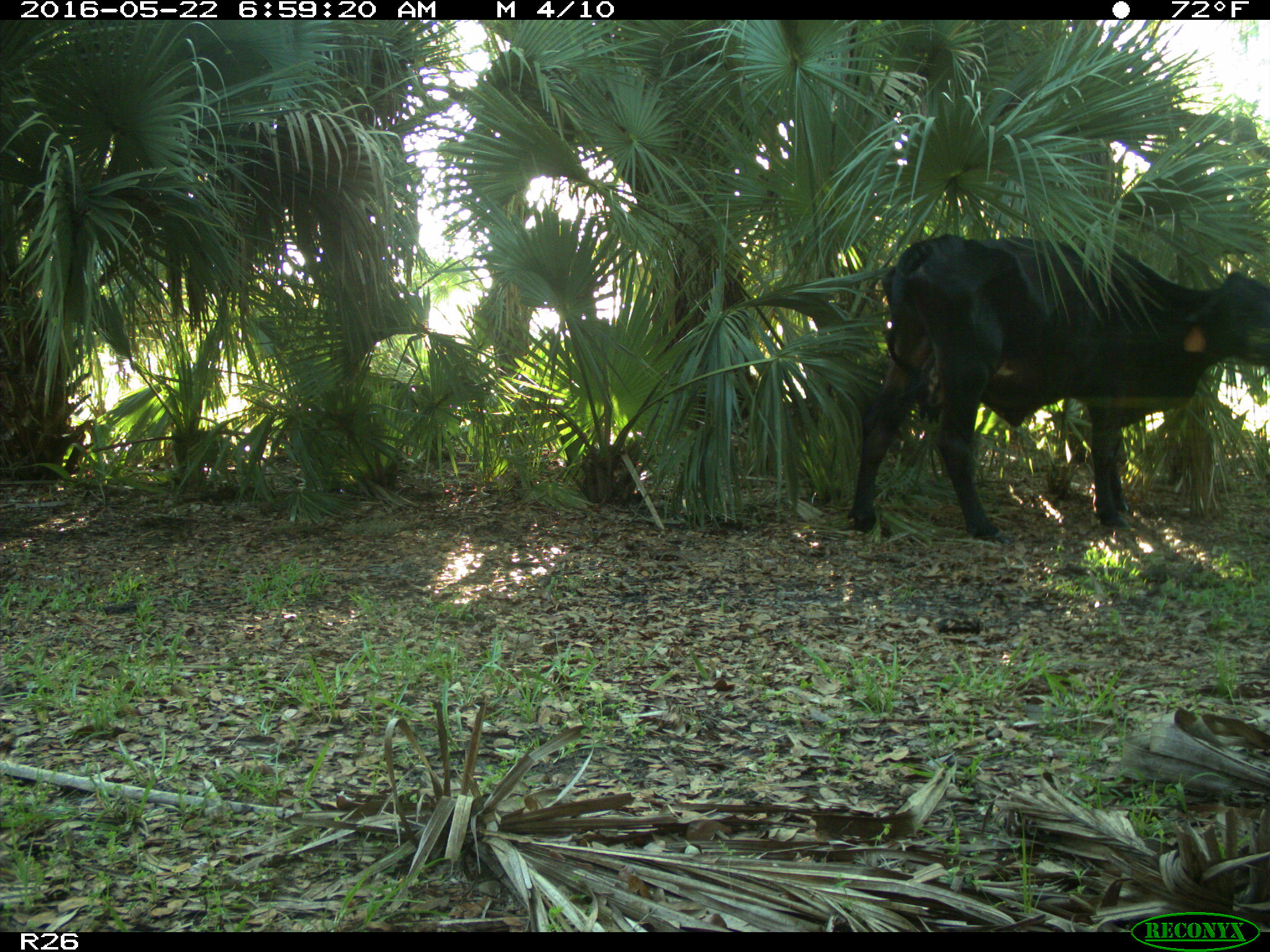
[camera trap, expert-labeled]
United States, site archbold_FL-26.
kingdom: Animalia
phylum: Chordata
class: Mammalia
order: Artiodactyla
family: Bovidae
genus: Bos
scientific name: Bos taurus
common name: domestic cow